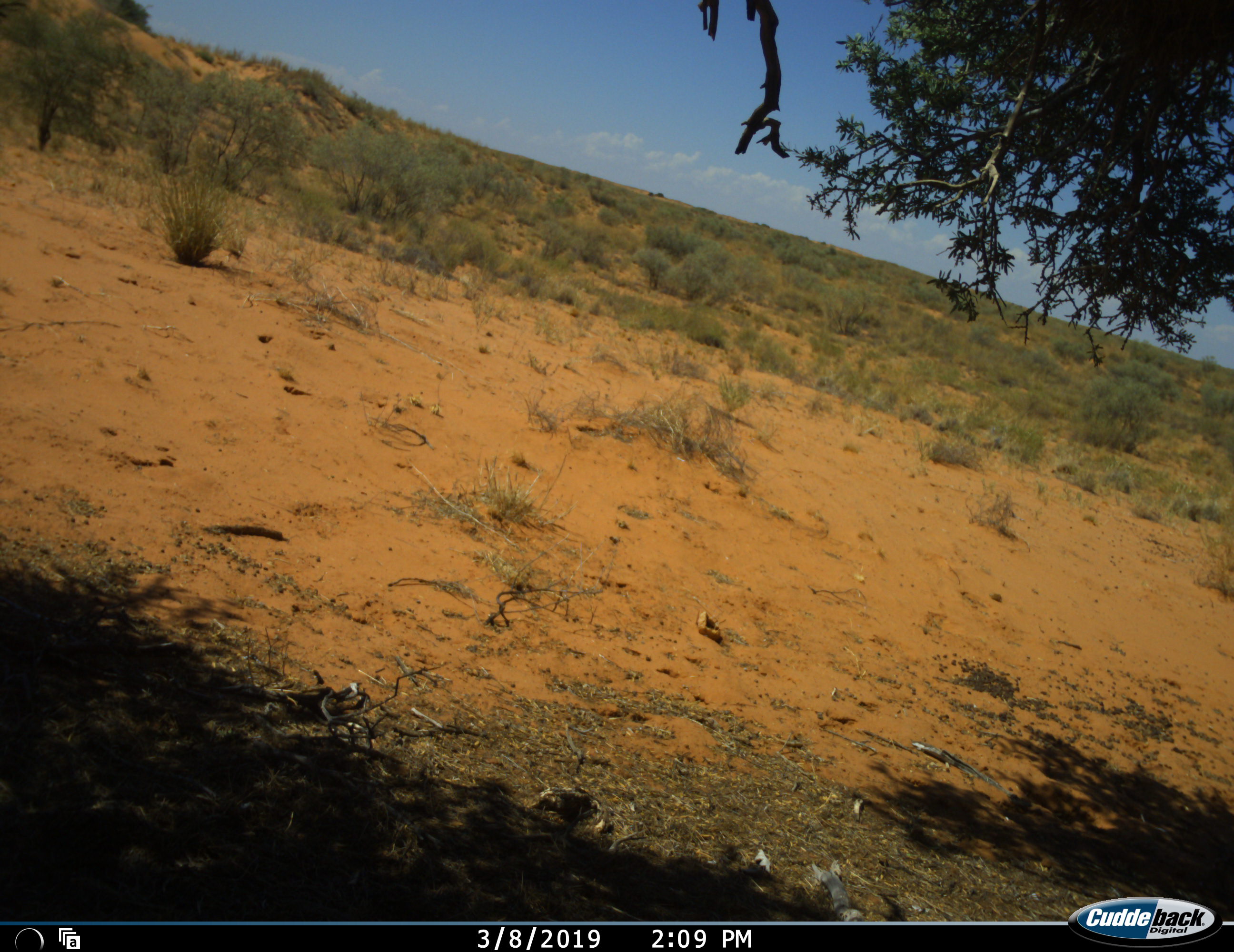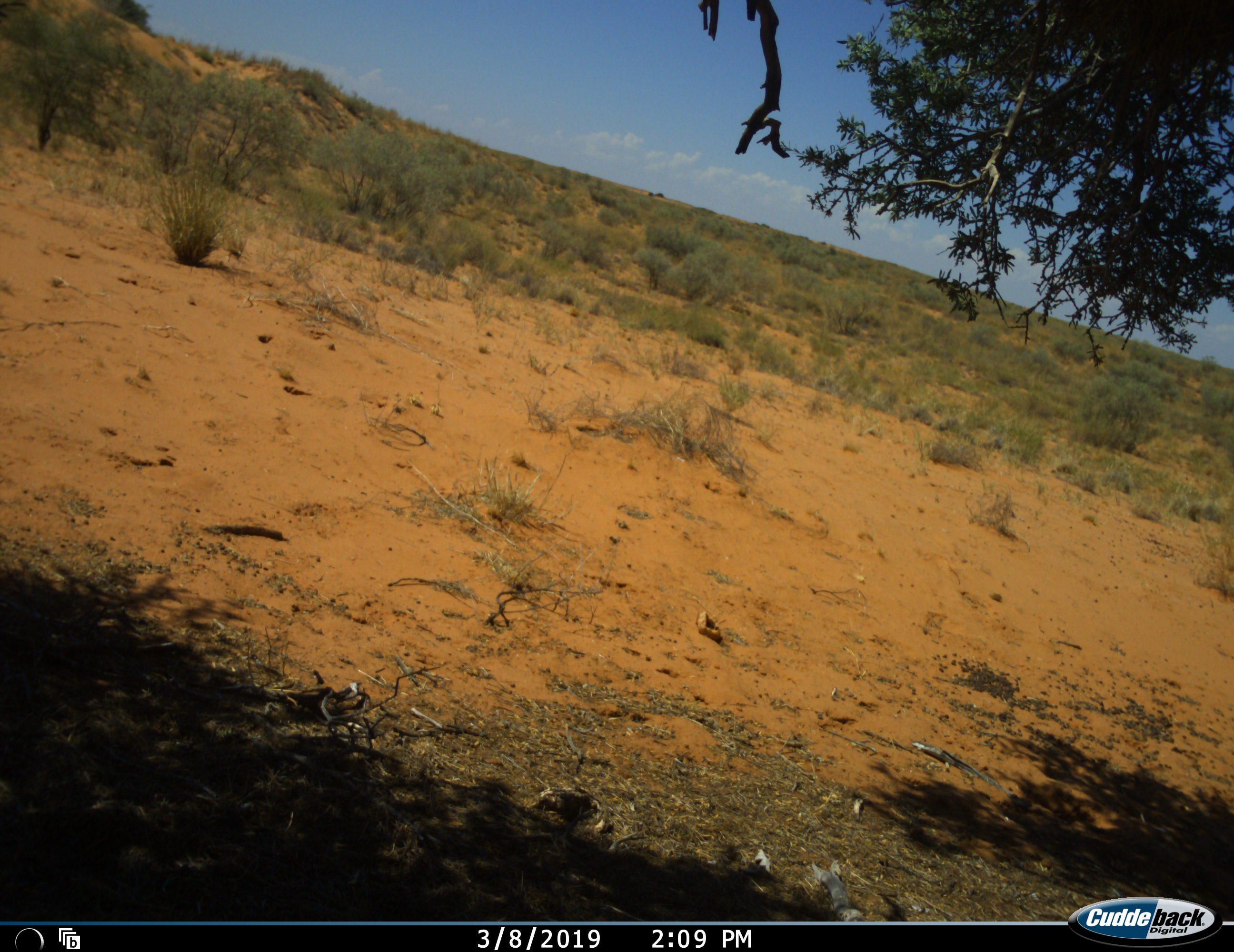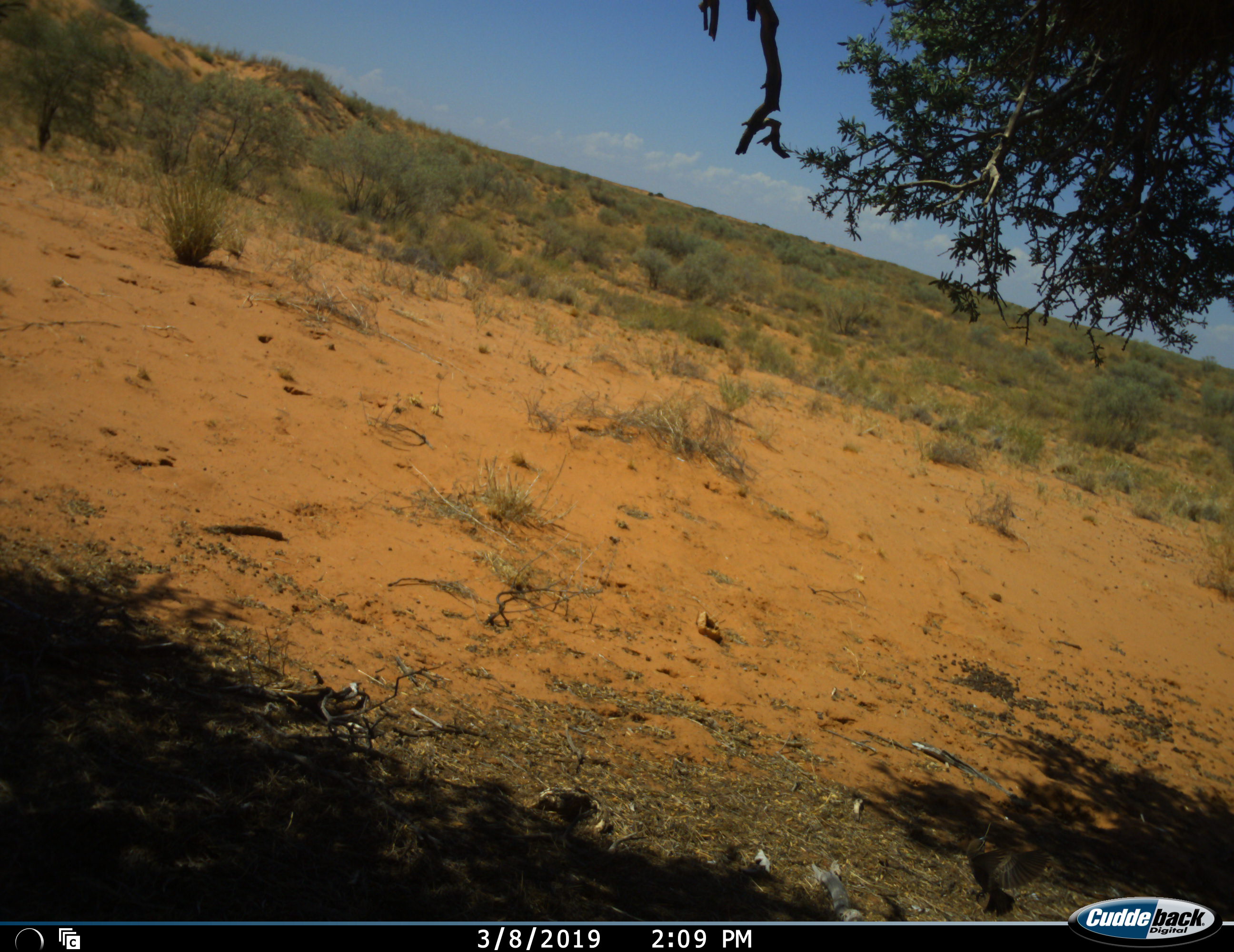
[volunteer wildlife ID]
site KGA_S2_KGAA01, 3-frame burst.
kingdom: Animalia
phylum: Chordata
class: Aves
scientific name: Aves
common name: bird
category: birdother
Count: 1.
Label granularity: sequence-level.